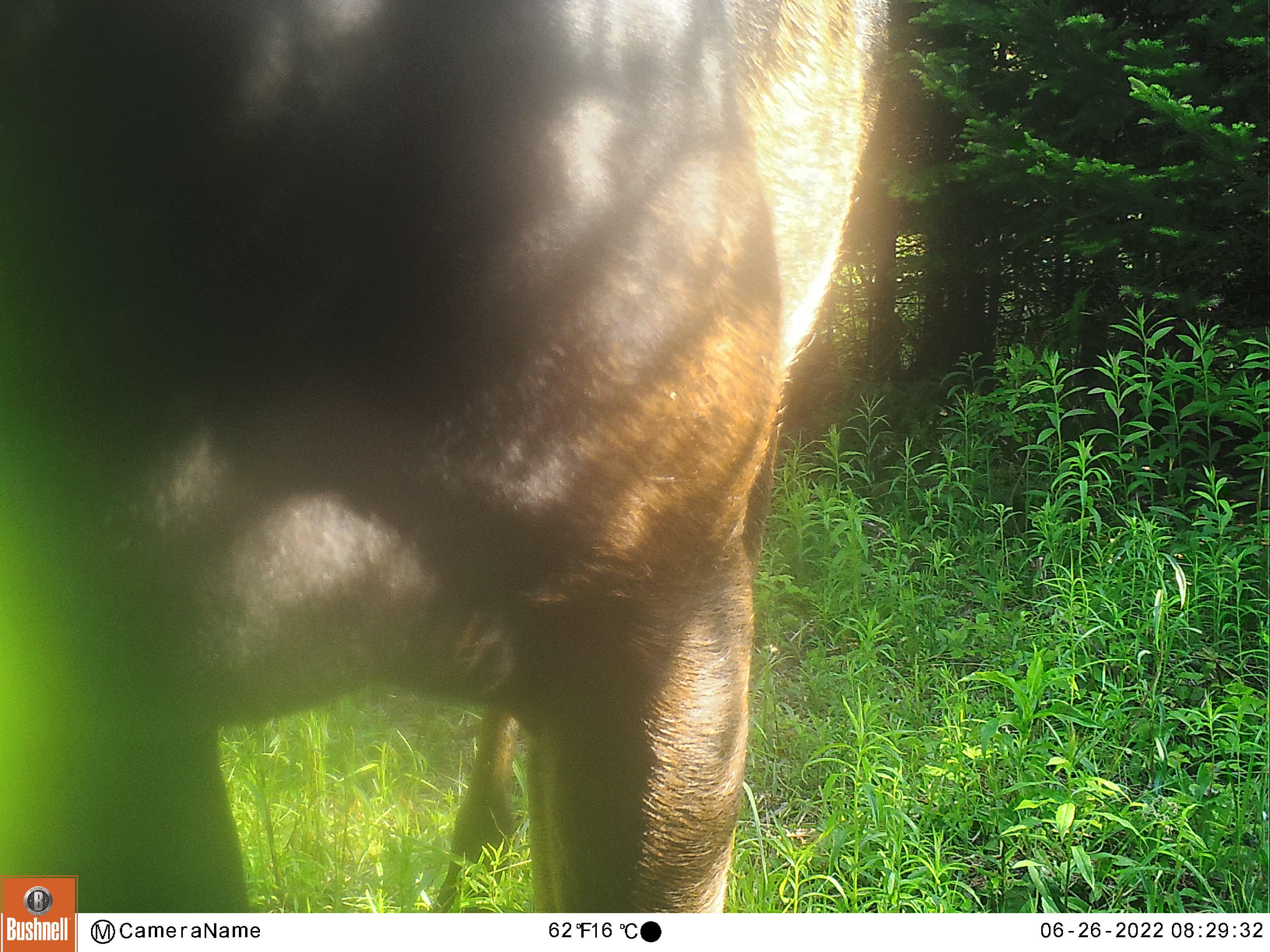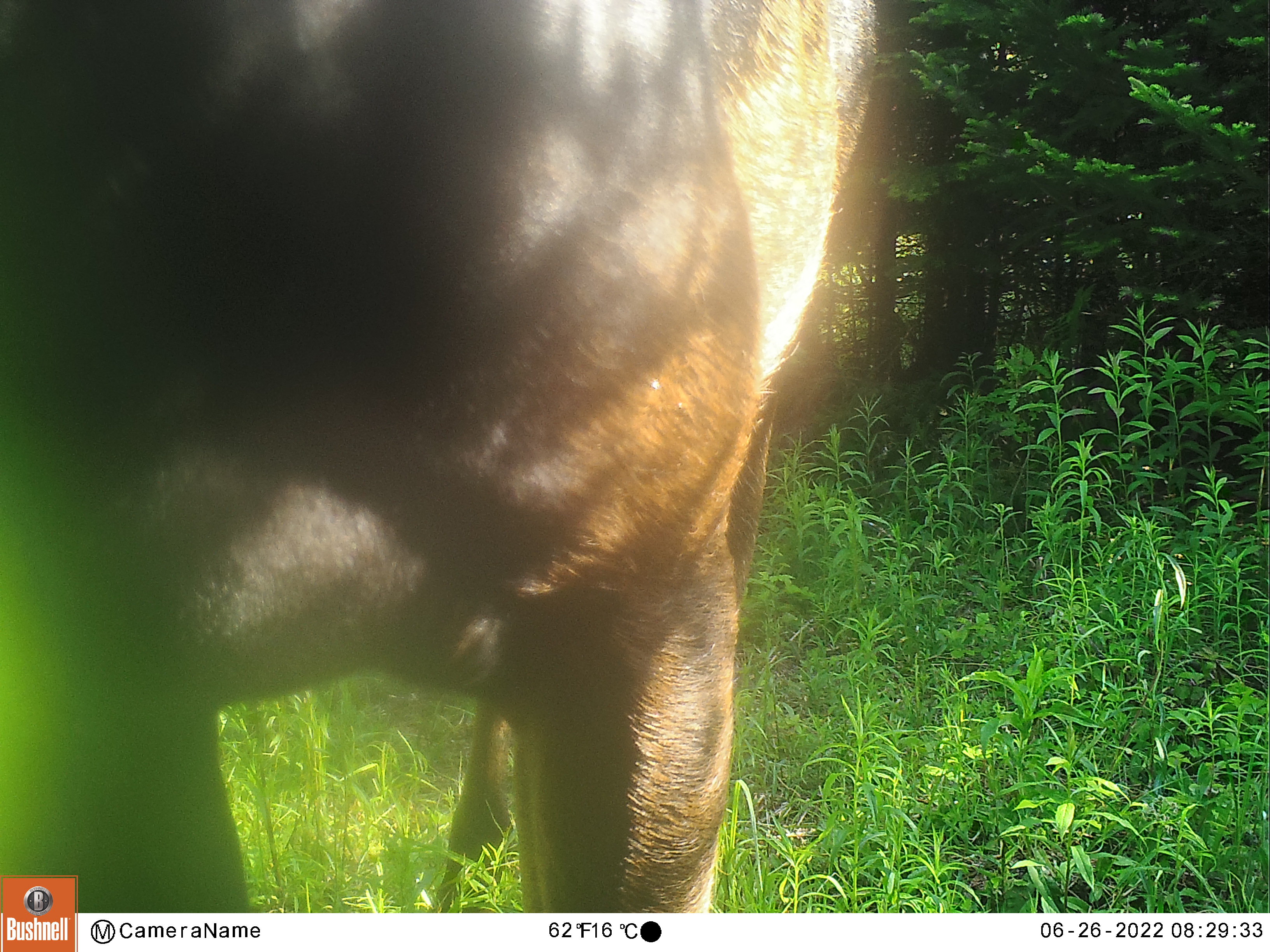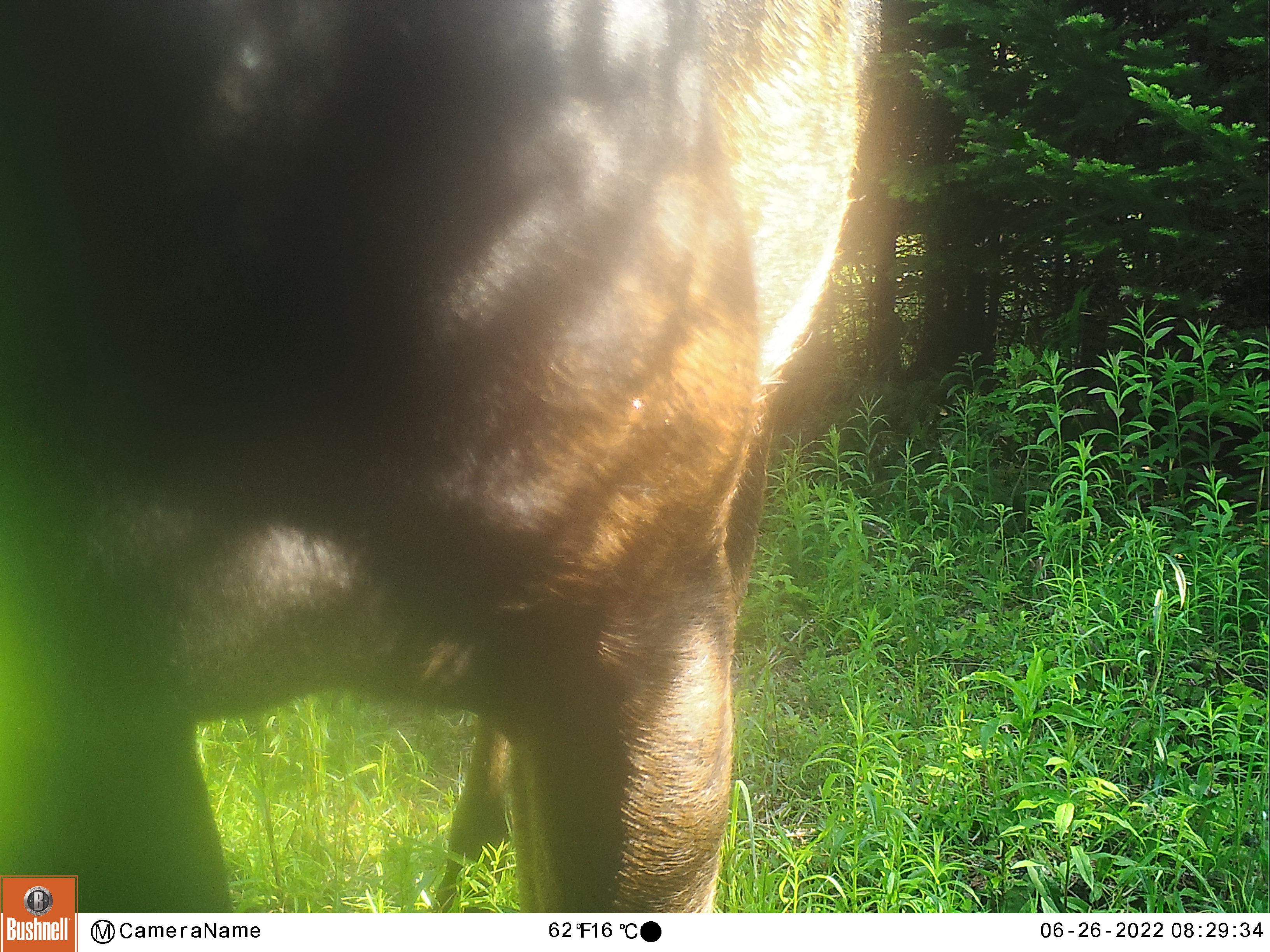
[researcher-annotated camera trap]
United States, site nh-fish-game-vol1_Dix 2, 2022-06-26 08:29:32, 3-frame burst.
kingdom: Animalia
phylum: Chordata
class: Mammalia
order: Artiodactyla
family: Cervidae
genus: Alces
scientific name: Alces alces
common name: moose